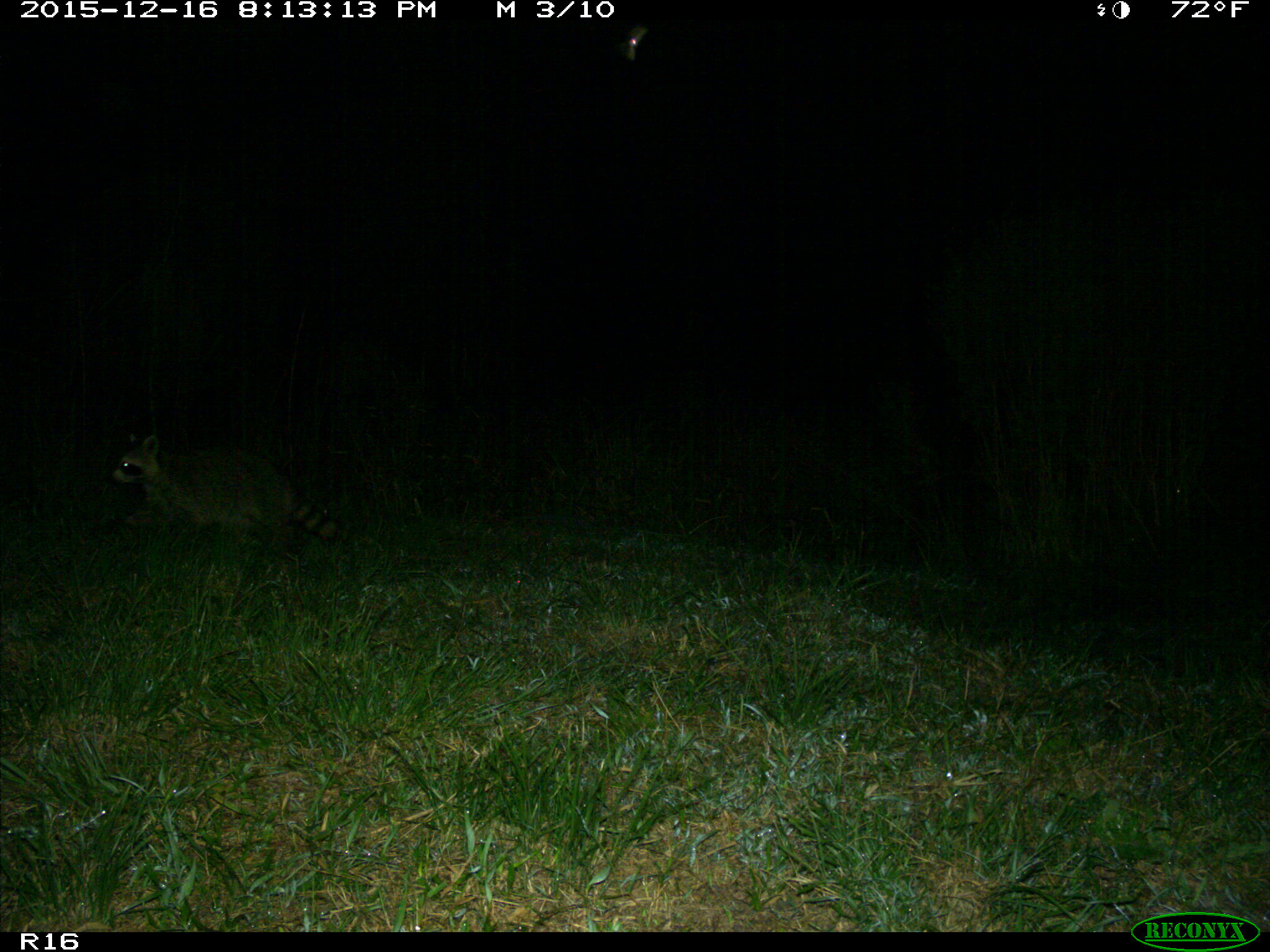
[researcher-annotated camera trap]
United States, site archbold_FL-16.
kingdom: Animalia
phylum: Chordata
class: Mammalia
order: Carnivora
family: Procyonidae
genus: Procyon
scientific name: Procyon lotor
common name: common raccoon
Procyon lotor (common raccoon).